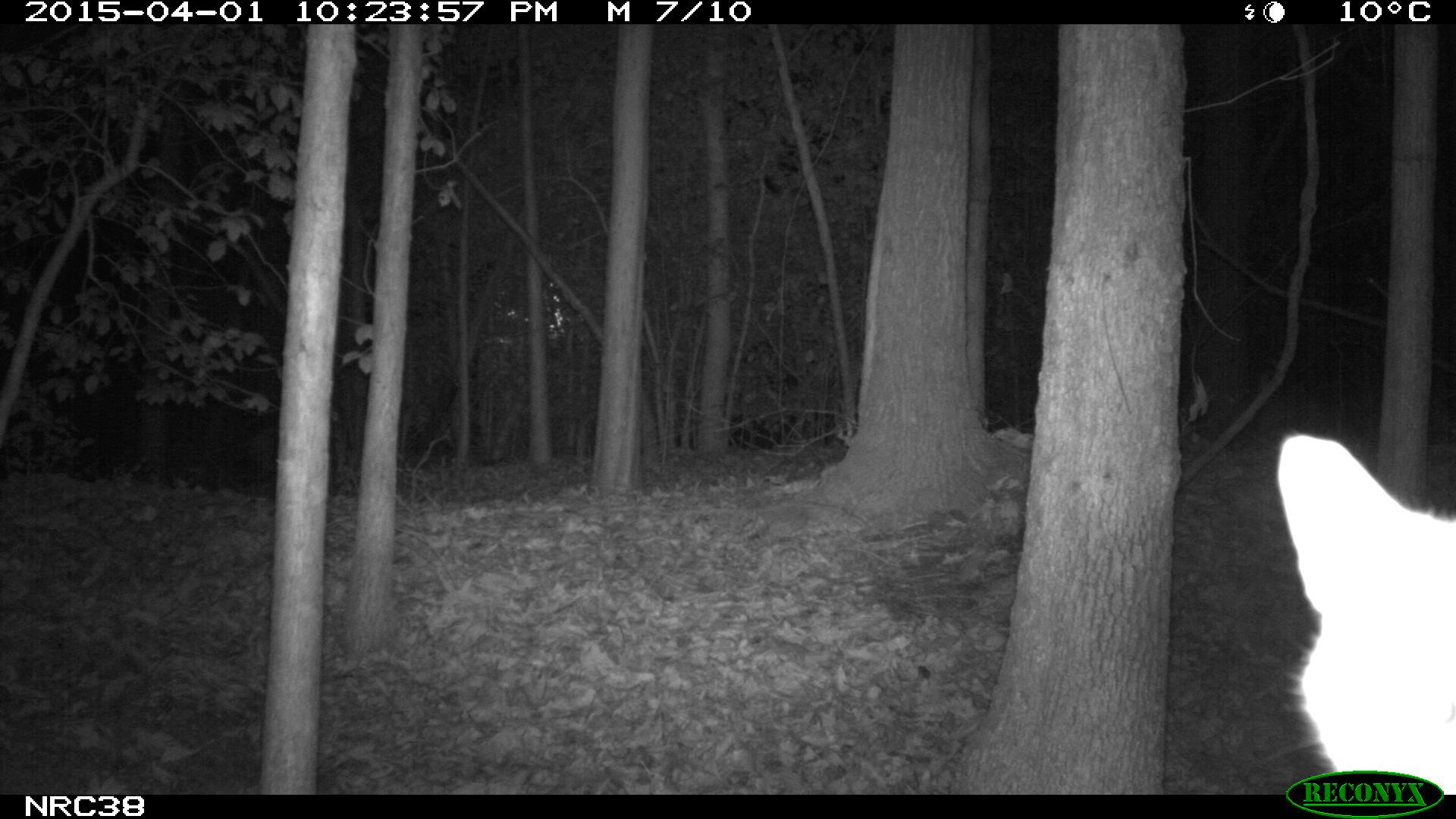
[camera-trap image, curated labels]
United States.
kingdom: Animalia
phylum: Chordata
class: Mammalia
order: Carnivora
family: Felidae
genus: Felis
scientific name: Felis catus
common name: domestic cat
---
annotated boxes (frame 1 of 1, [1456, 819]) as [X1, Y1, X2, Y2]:
Domestic Cat: [1267, 402, 1454, 782]